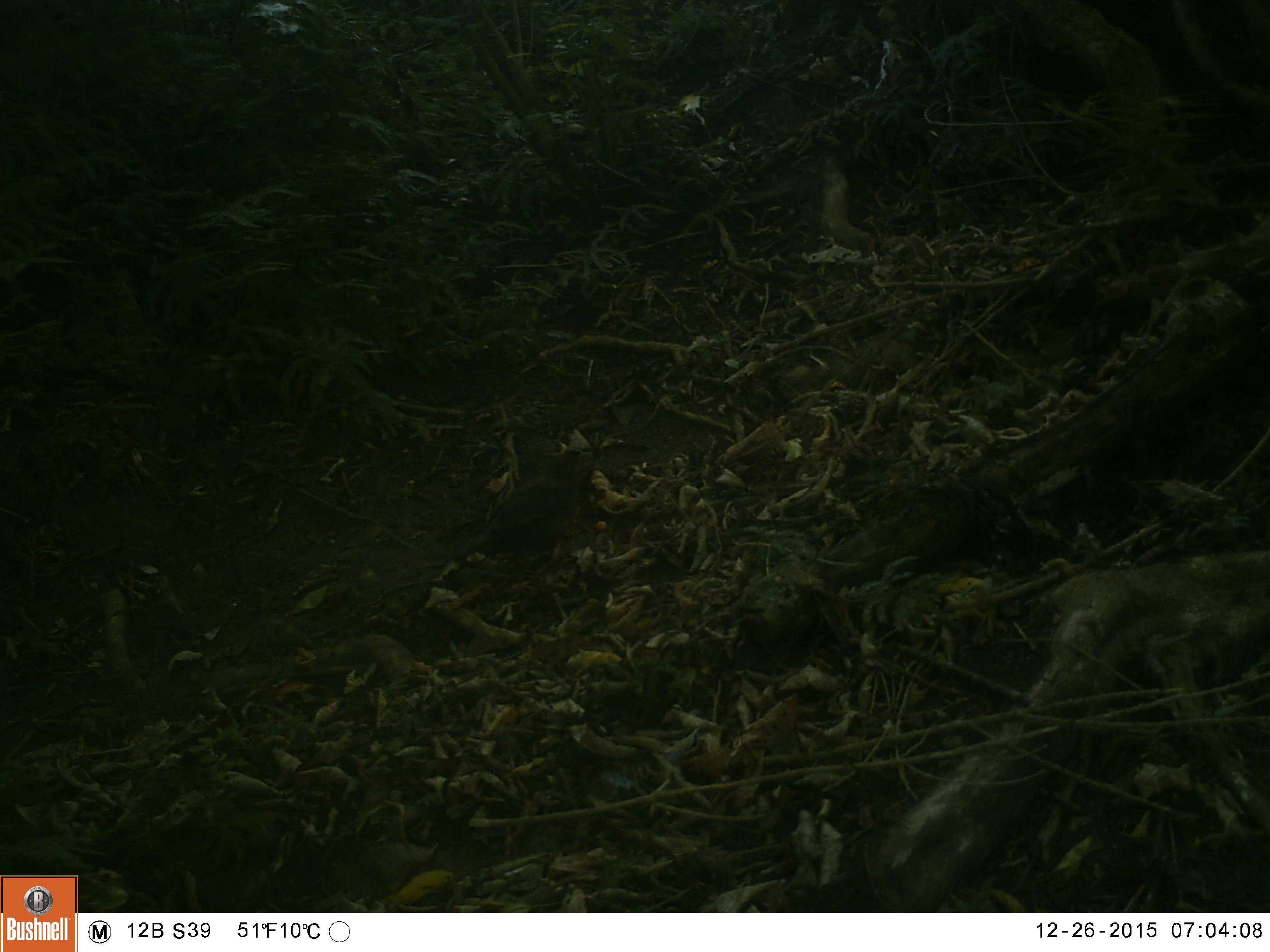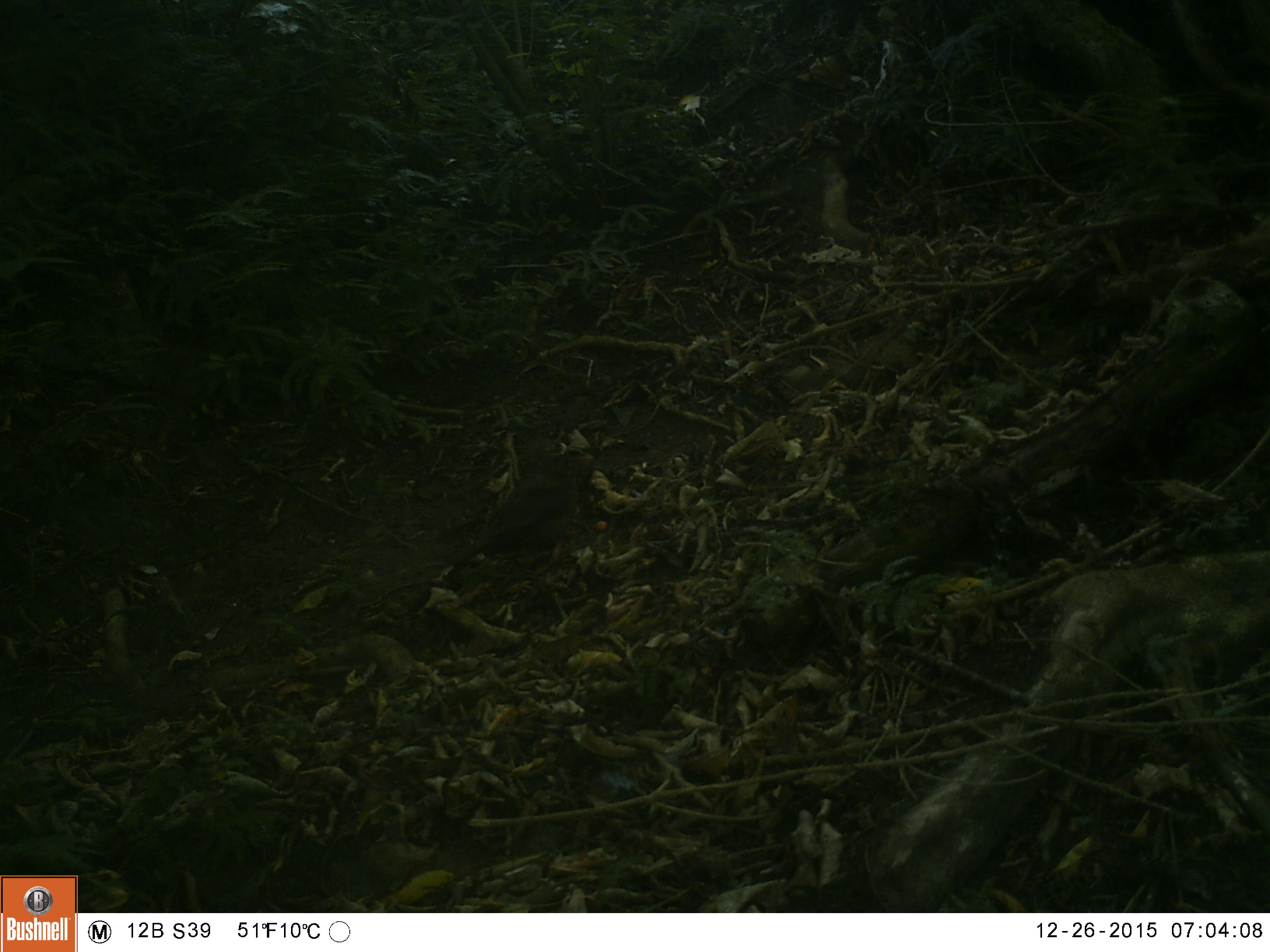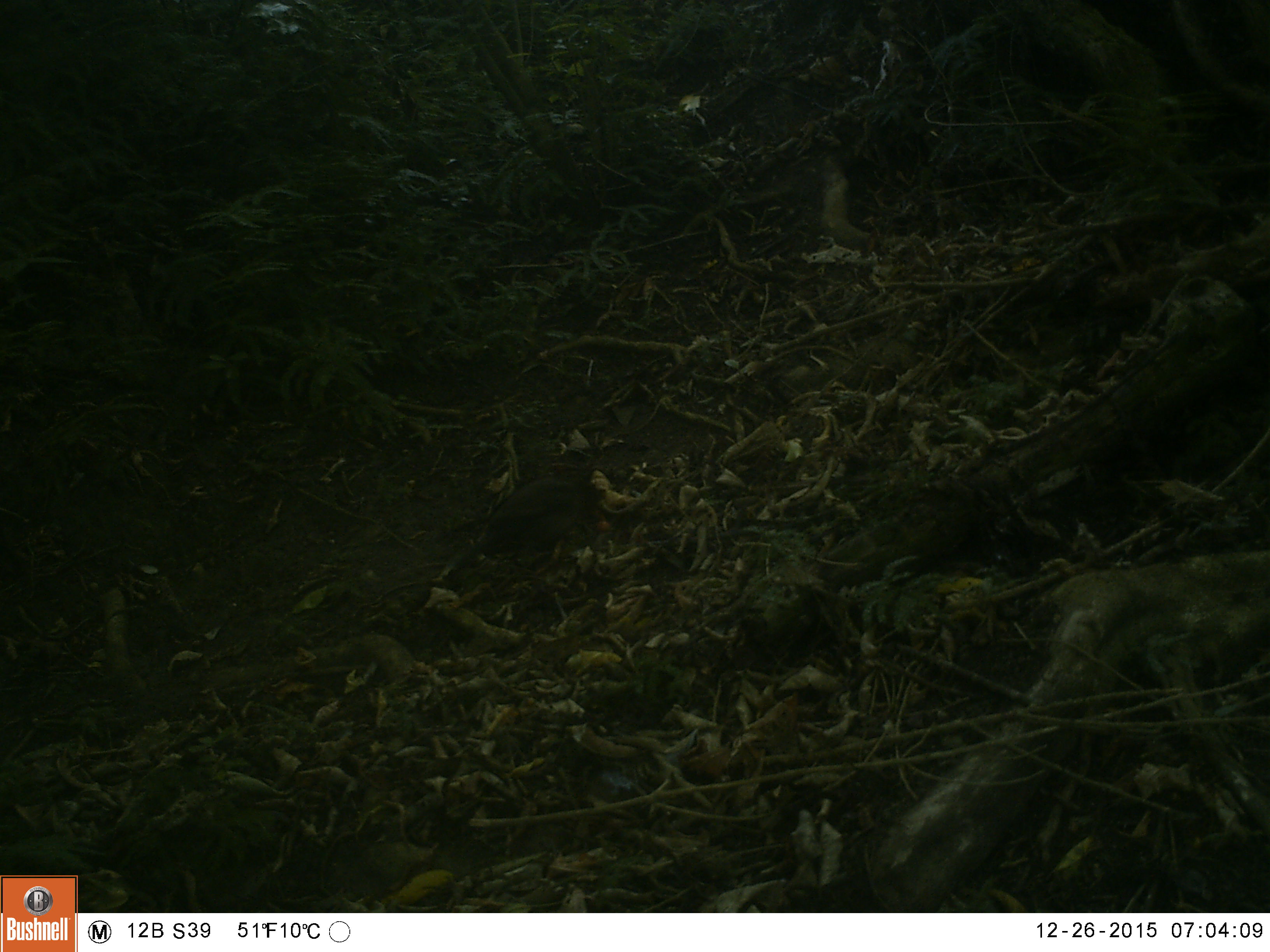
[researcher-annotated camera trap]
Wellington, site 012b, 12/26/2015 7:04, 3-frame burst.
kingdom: Animalia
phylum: Chordata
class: Aves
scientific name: Aves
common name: bird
Bird (Aves).